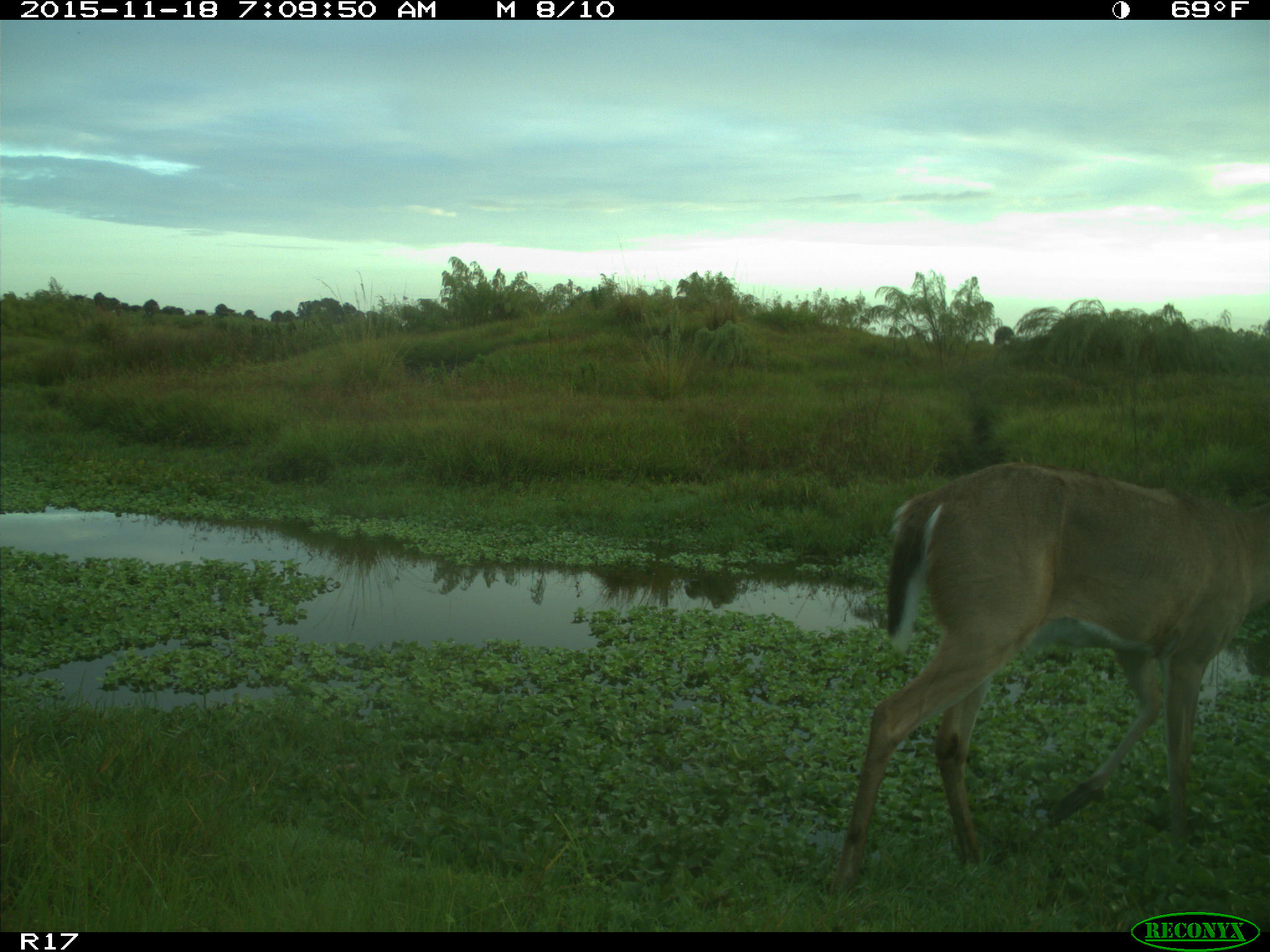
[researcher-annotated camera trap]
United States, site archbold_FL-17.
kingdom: Animalia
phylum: Chordata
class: Mammalia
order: Artiodactyla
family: Cervidae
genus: Odocoileus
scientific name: Odocoileus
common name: deer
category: unidentified deer